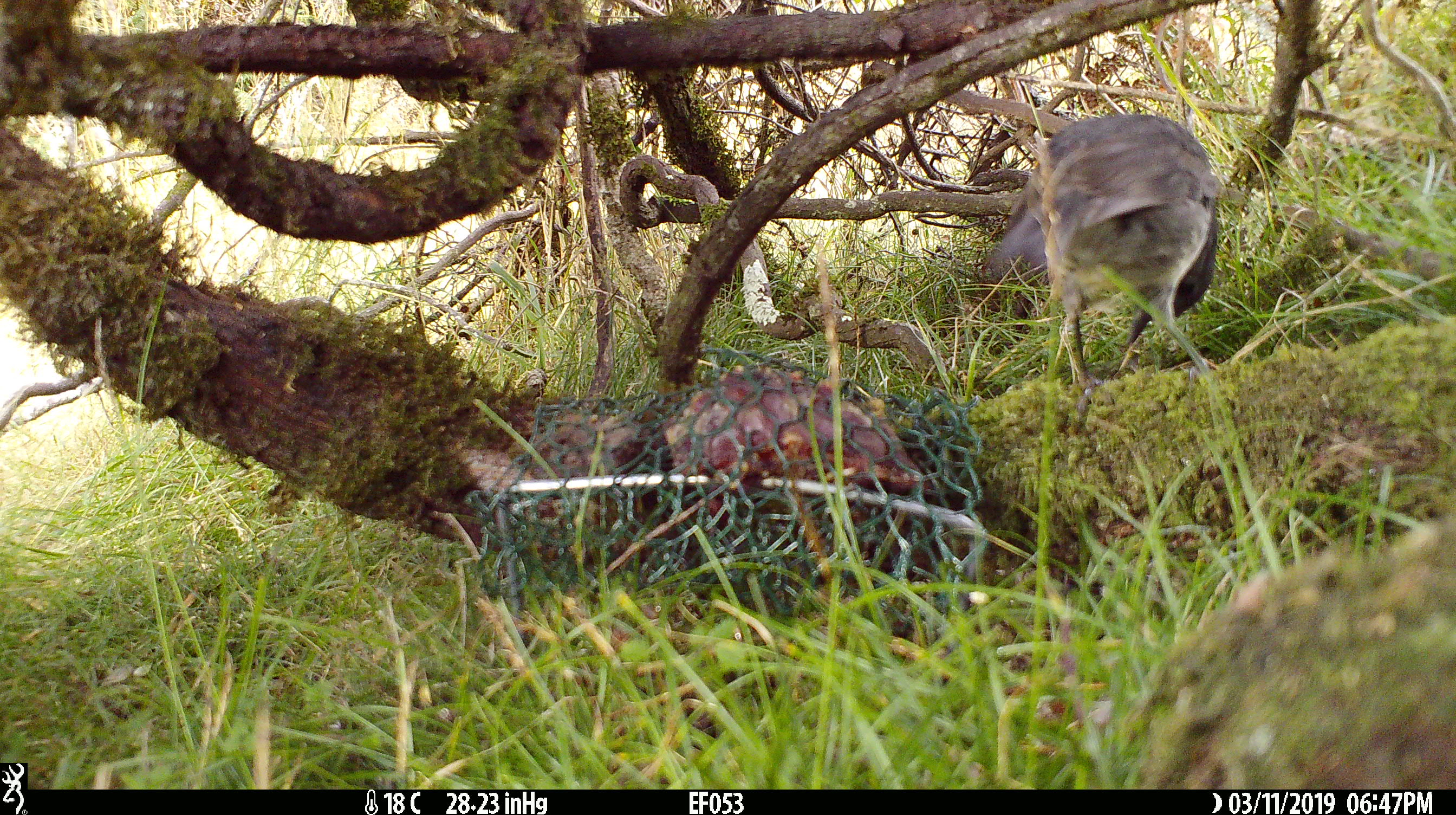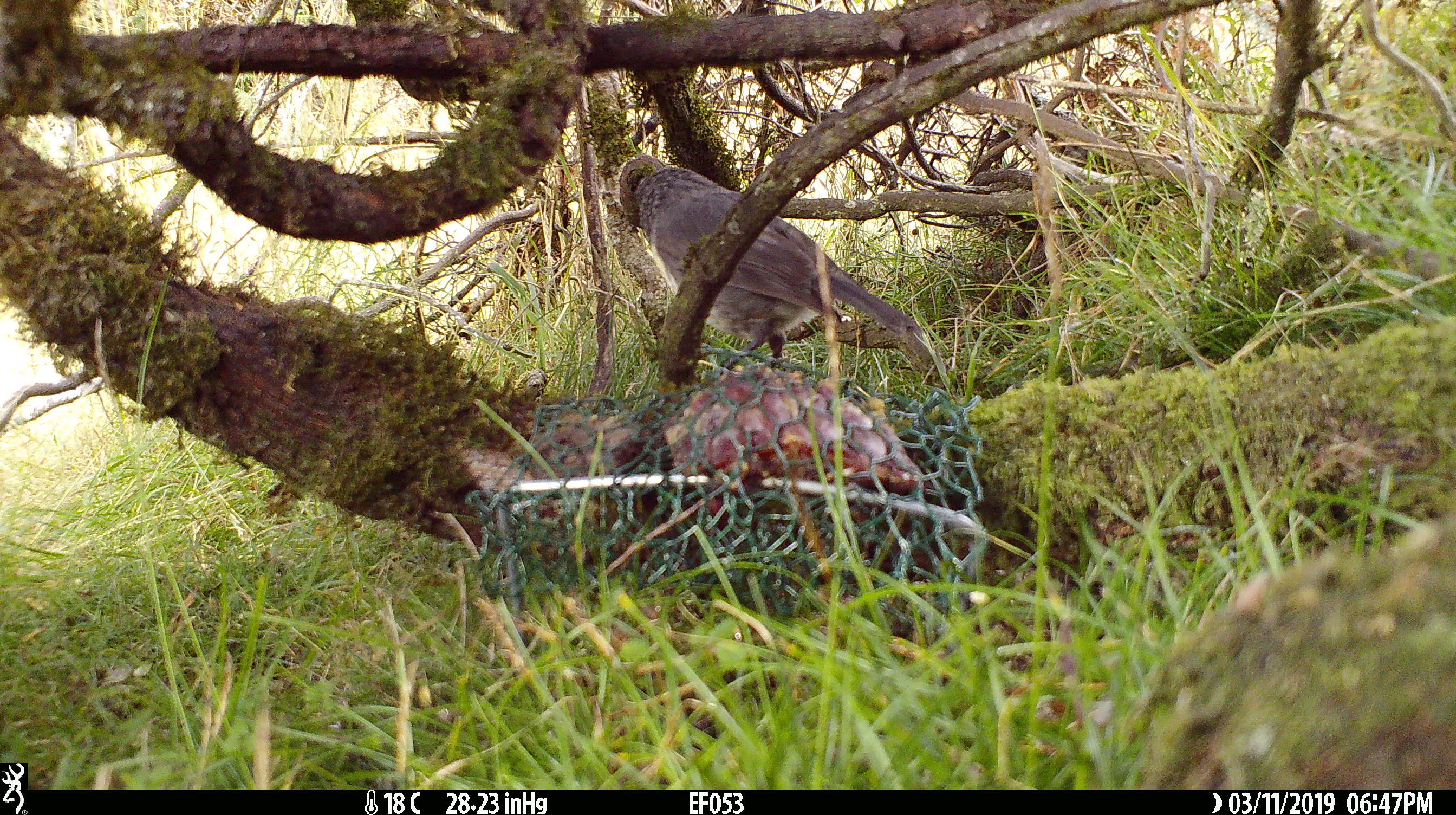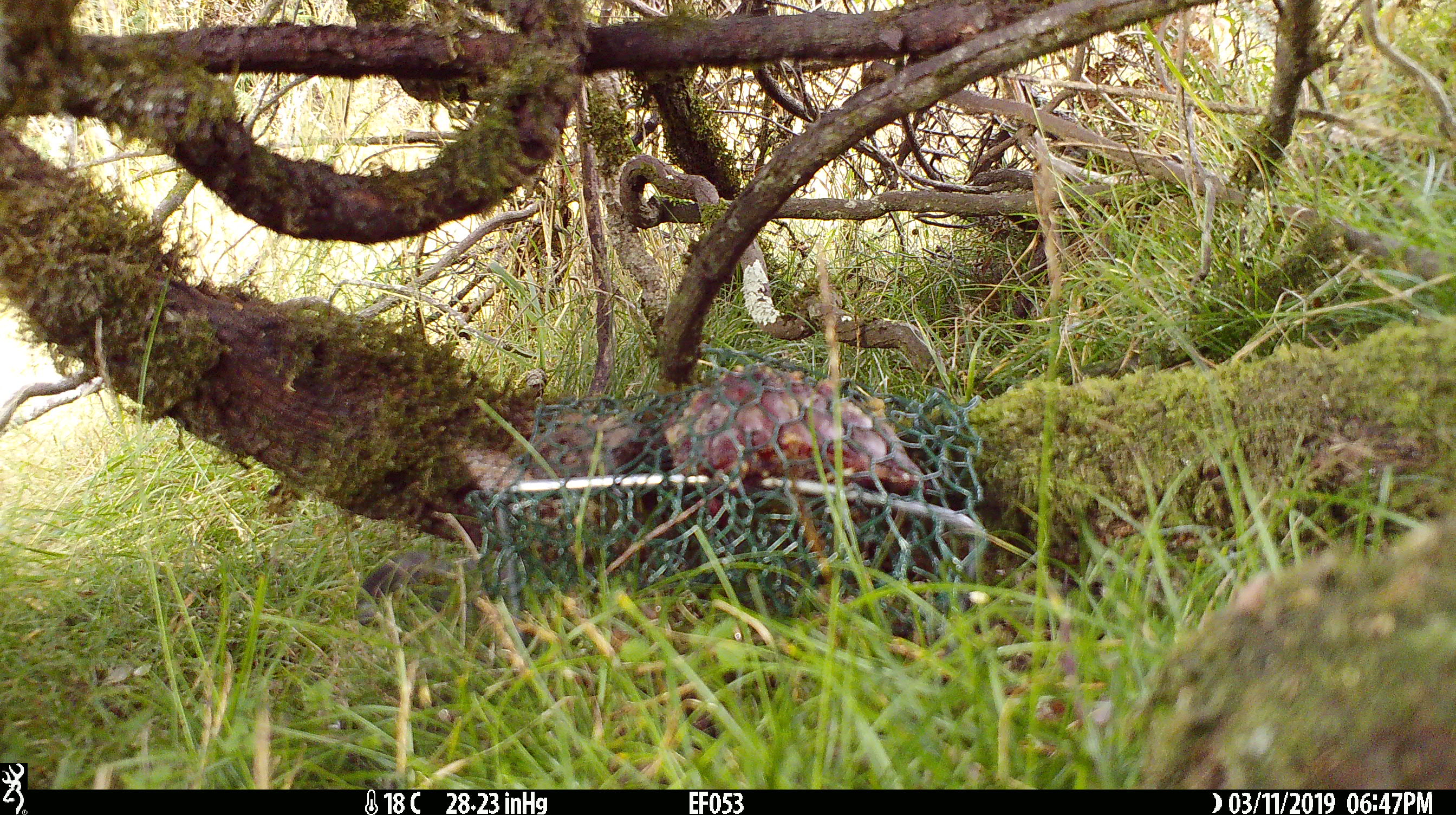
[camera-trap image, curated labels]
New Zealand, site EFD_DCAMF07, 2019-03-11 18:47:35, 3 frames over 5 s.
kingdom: Animalia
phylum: Chordata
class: Aves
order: Passeriformes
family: Petroicidae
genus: Petroica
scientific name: Petroica australis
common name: new zealand robin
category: robin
Robin (new zealand robin) (Petroica australis).